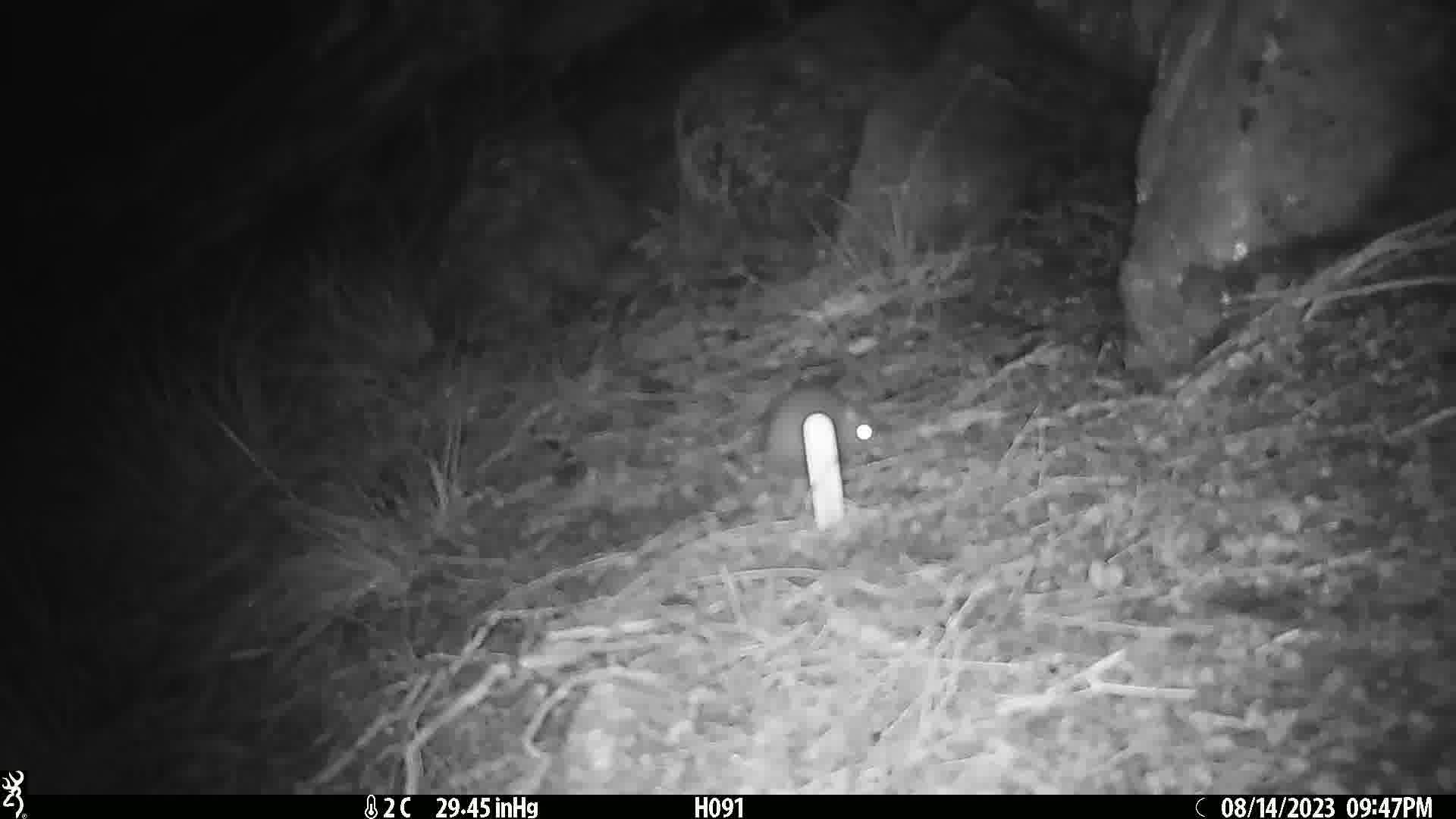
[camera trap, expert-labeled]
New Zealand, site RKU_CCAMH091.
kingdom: Animalia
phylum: Chordata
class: Mammalia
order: Rodentia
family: Muridae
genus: Rattus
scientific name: Rattus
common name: rat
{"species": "rat (Rattus)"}